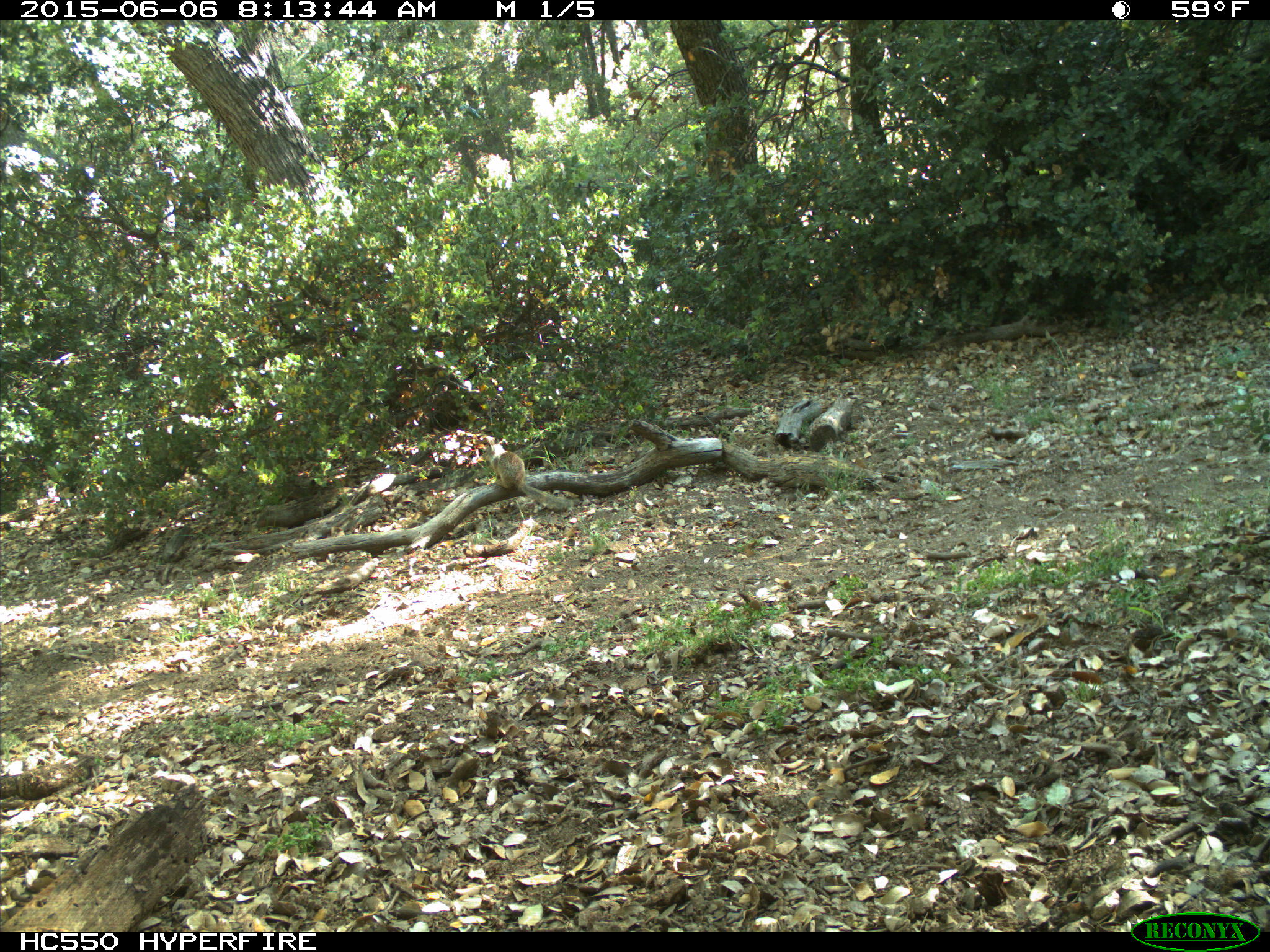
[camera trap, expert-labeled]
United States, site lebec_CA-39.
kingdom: Animalia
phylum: Chordata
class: Mammalia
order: Rodentia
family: Sciuridae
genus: Otospermophilus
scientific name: Otospermophilus beecheyi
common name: california ground squirrel